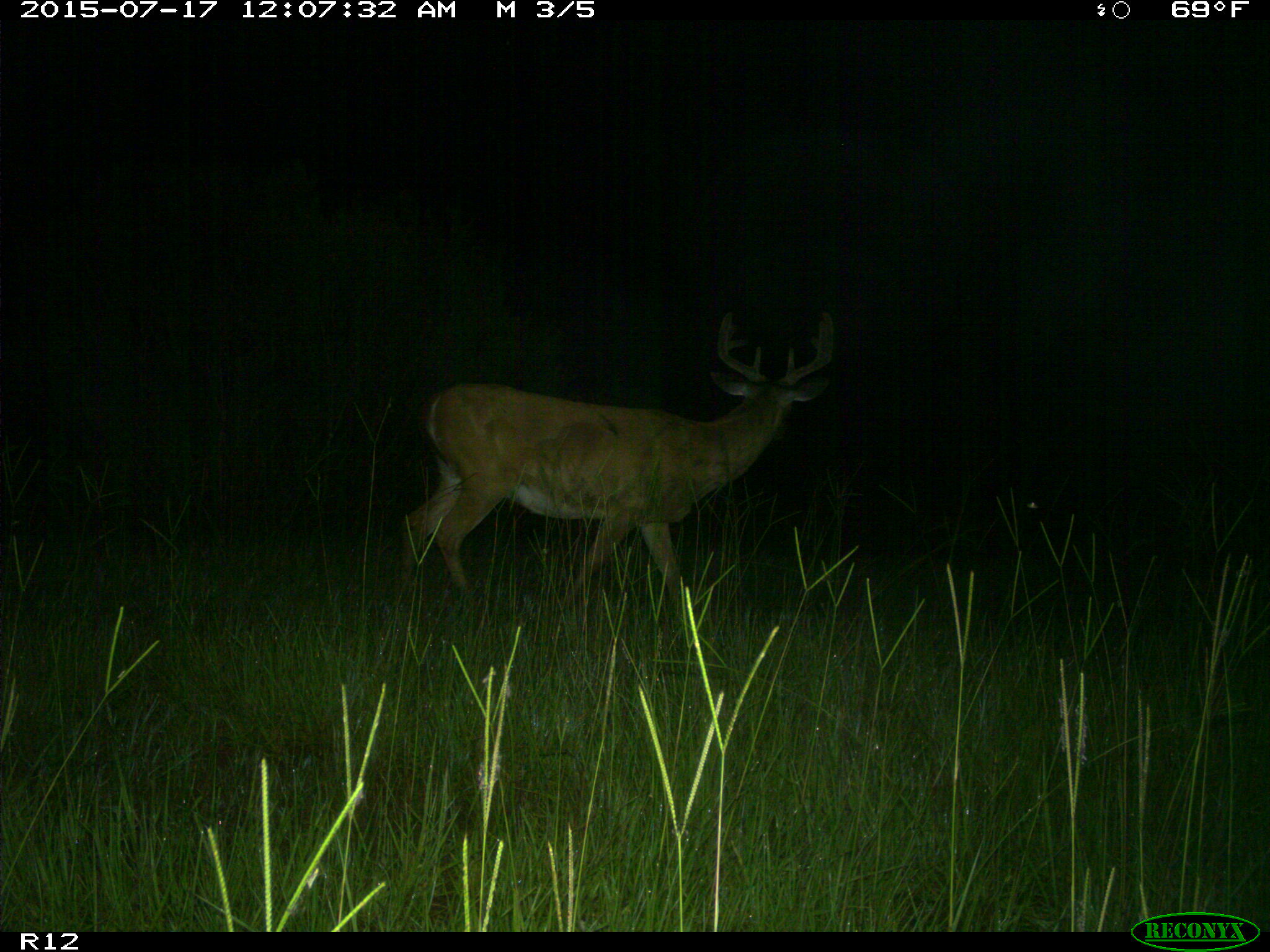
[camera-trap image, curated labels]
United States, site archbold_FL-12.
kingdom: Animalia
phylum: Chordata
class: Mammalia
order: Artiodactyla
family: Cervidae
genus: Odocoileus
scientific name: Odocoileus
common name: deer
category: unidentified deer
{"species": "unidentified deer (deer) (Odocoileus)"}